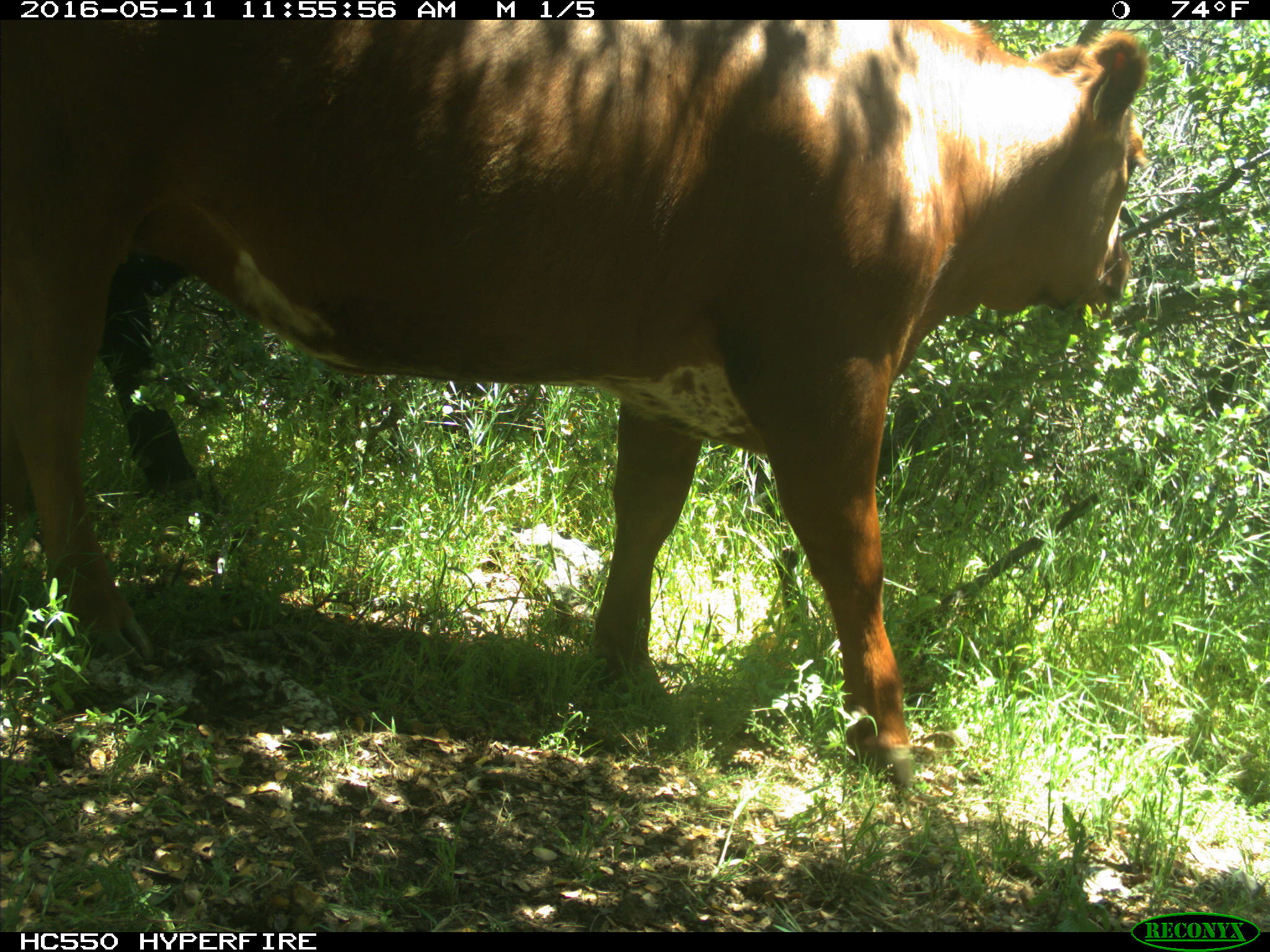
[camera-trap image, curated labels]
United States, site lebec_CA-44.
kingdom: Animalia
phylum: Chordata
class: Mammalia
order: Artiodactyla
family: Bovidae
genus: Bos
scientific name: Bos taurus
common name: domestic cow